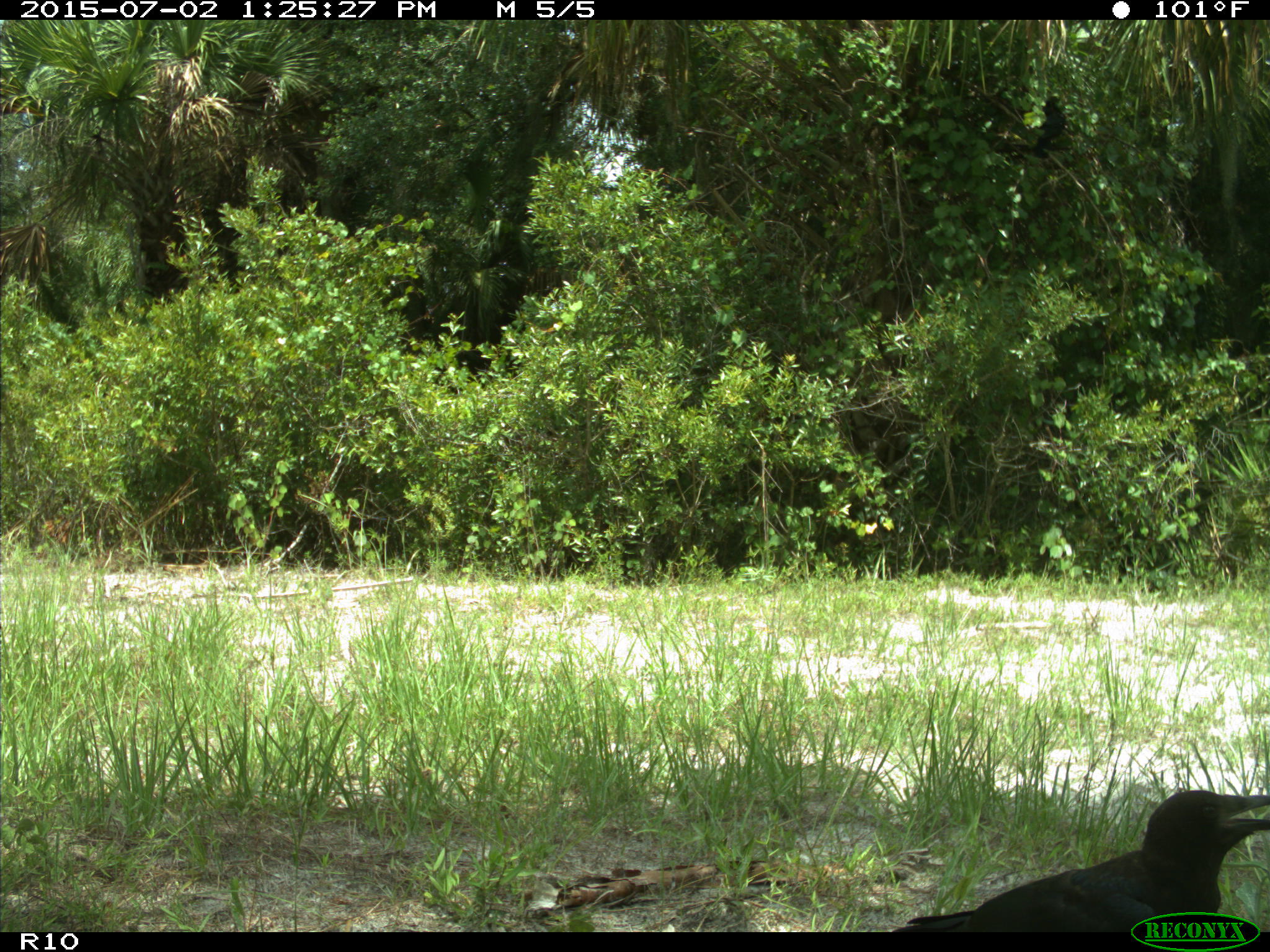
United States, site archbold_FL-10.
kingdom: Animalia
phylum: Chordata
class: Aves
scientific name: Aves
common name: birds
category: unidentified bird